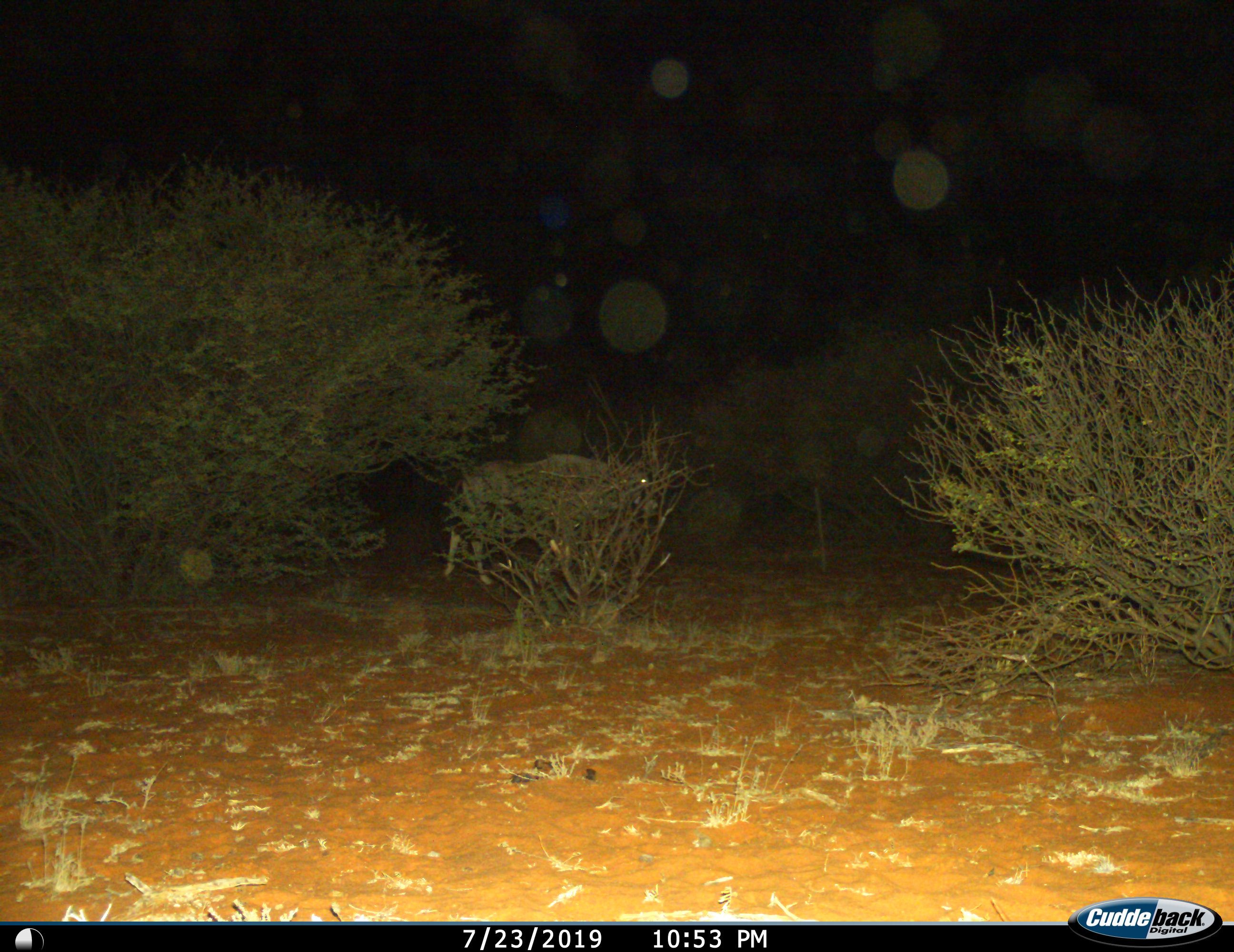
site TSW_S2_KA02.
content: unidentified animal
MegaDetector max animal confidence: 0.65